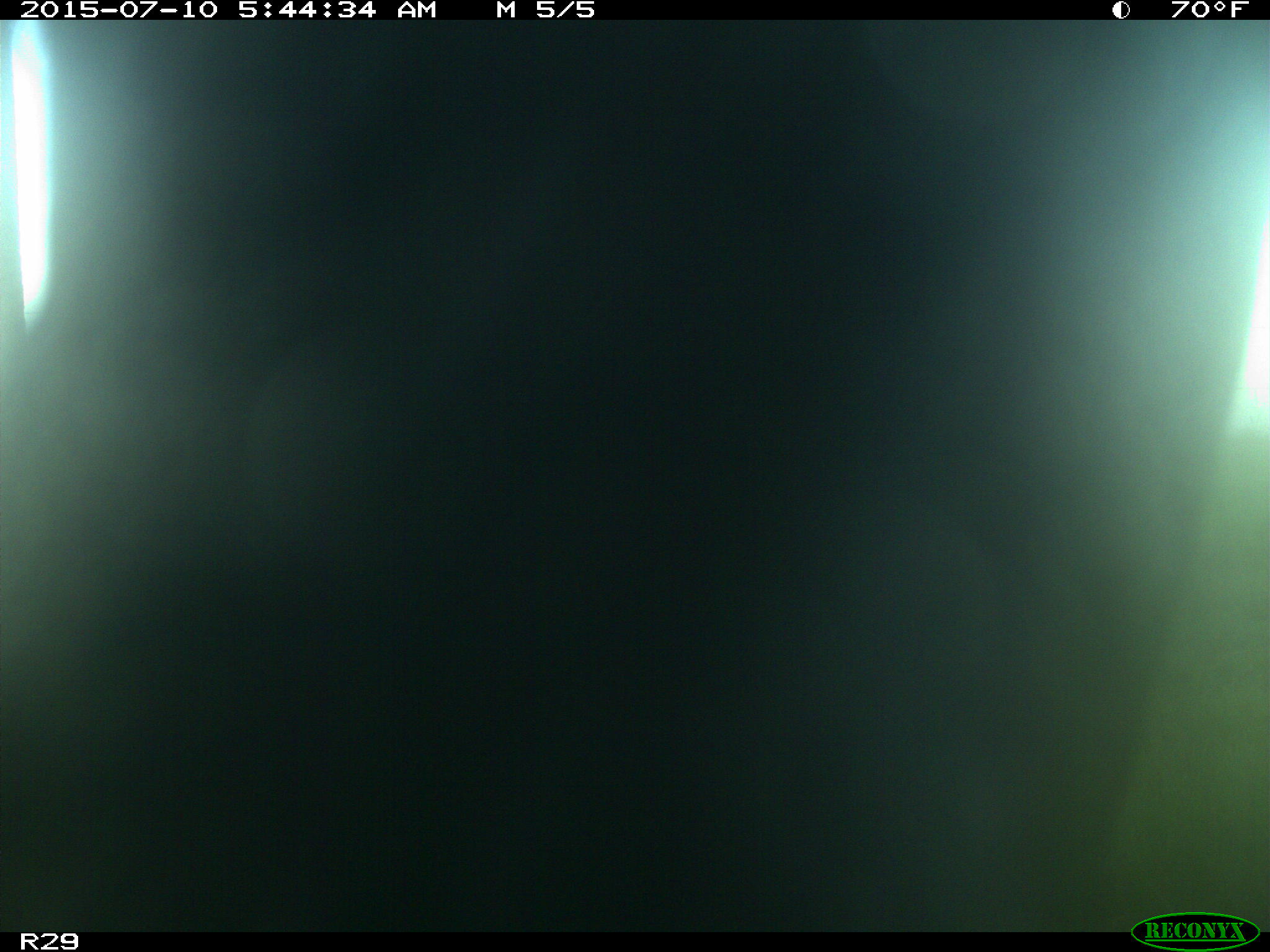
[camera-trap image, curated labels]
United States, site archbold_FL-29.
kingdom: Animalia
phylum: Chordata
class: Mammalia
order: Artiodactyla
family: Bovidae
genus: Bos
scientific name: Bos taurus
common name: domestic cow